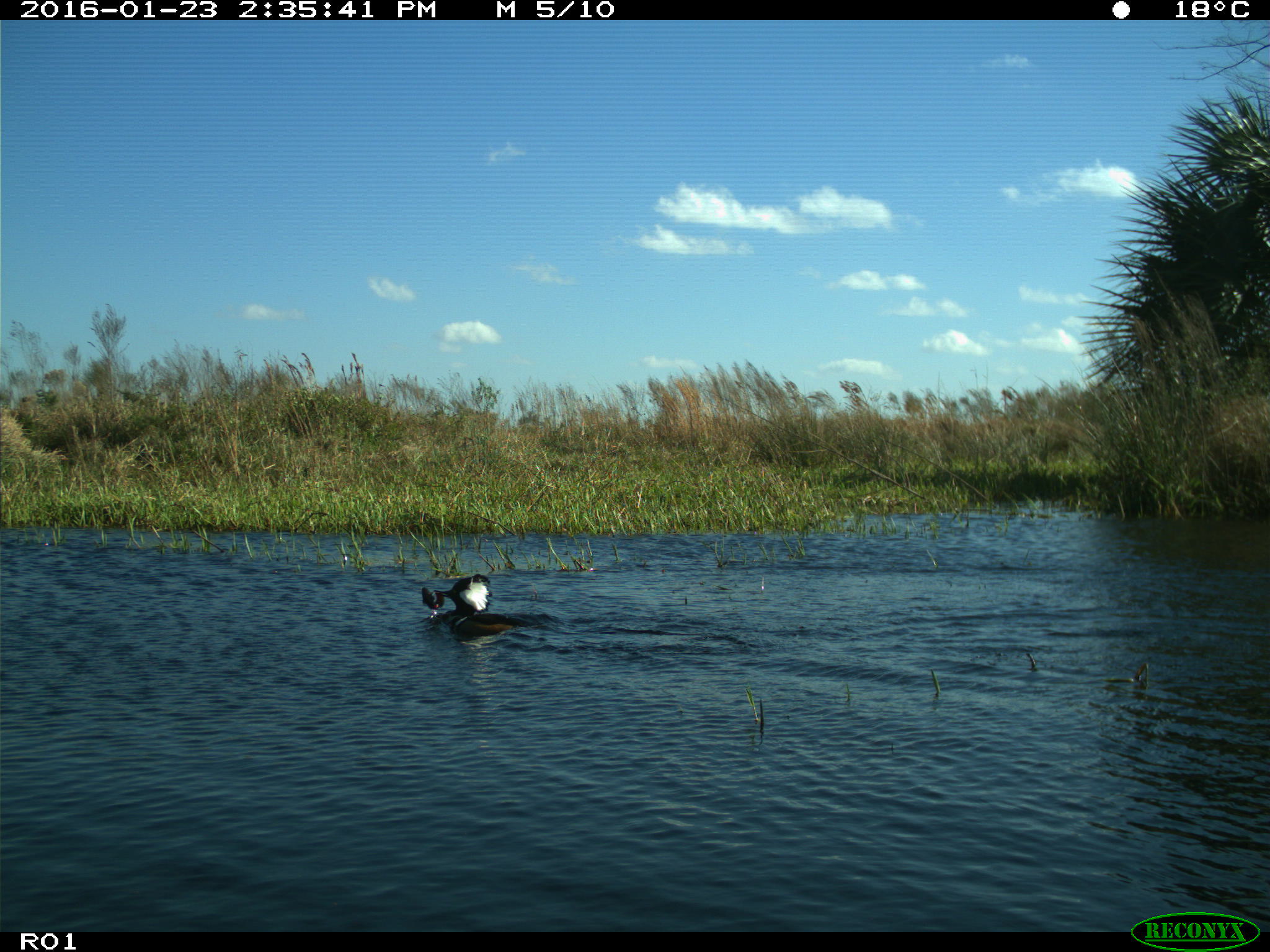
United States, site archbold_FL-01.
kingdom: Animalia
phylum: Chordata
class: Aves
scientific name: Aves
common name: birds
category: unidentified bird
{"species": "unidentified bird (birds) (Aves)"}